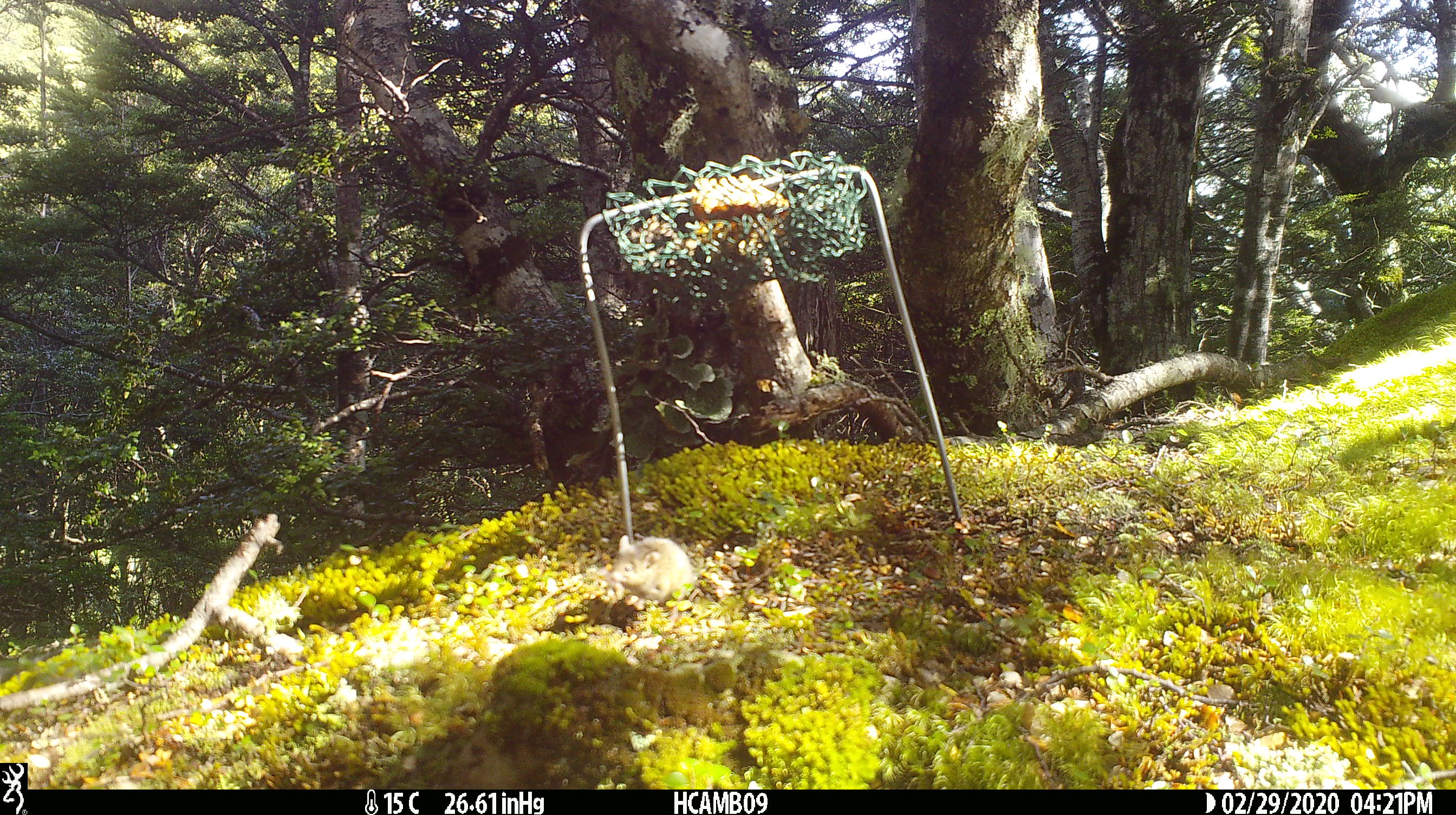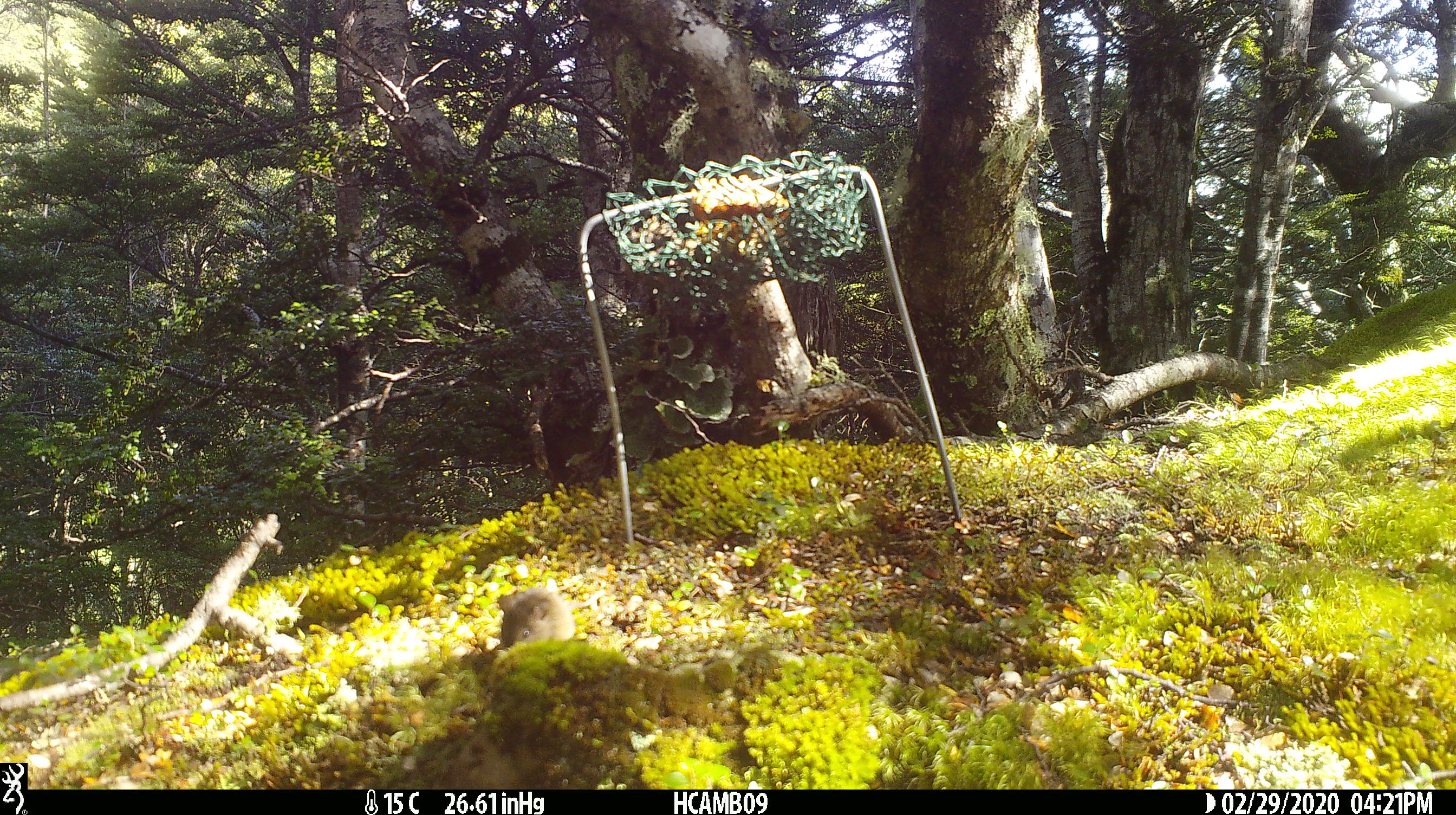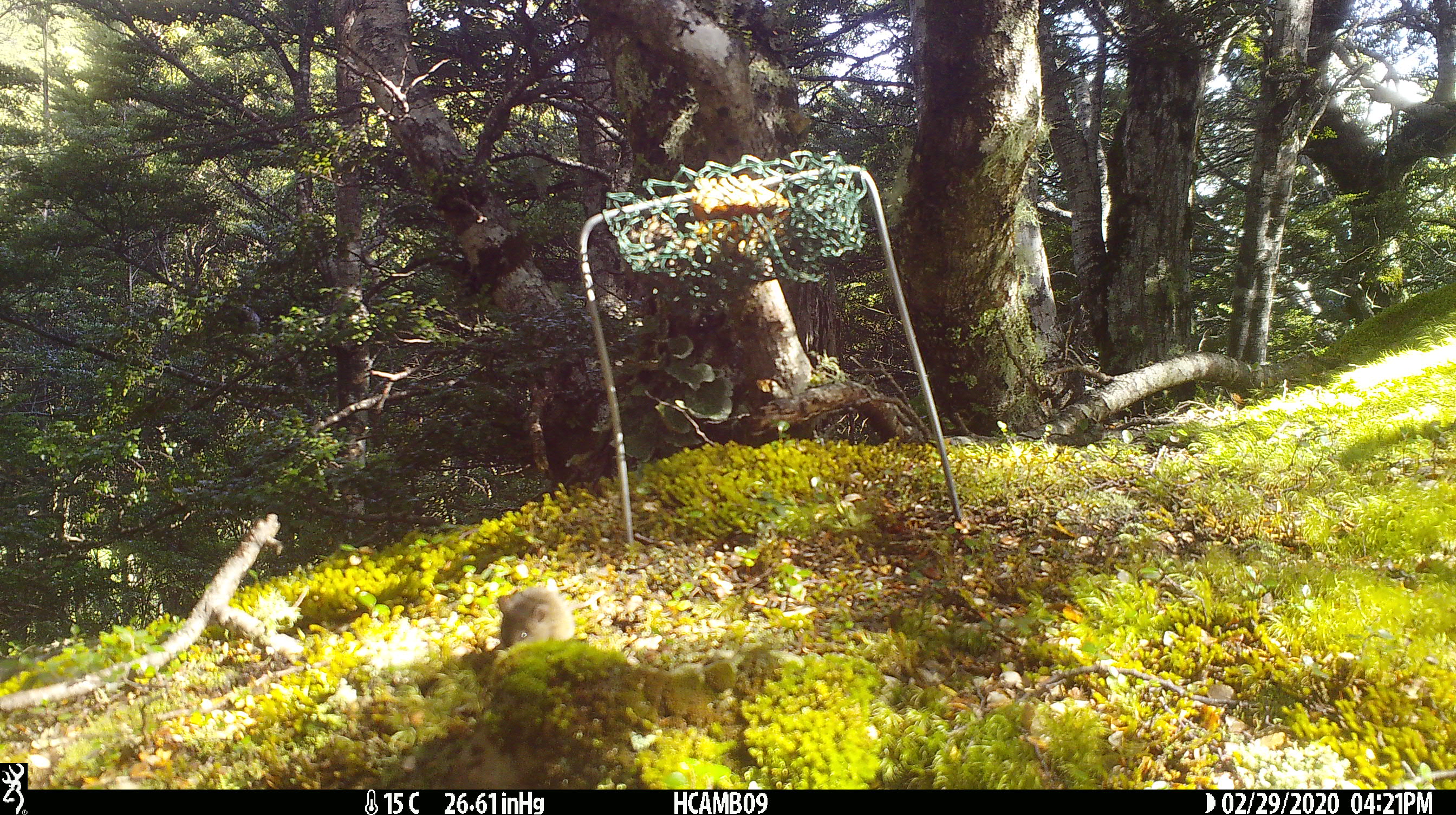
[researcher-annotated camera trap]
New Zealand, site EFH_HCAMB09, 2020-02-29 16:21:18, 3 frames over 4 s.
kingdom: Animalia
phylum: Chordata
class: Mammalia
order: Rodentia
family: Muridae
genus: Mus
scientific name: Mus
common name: mouse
Mouse (Mus).